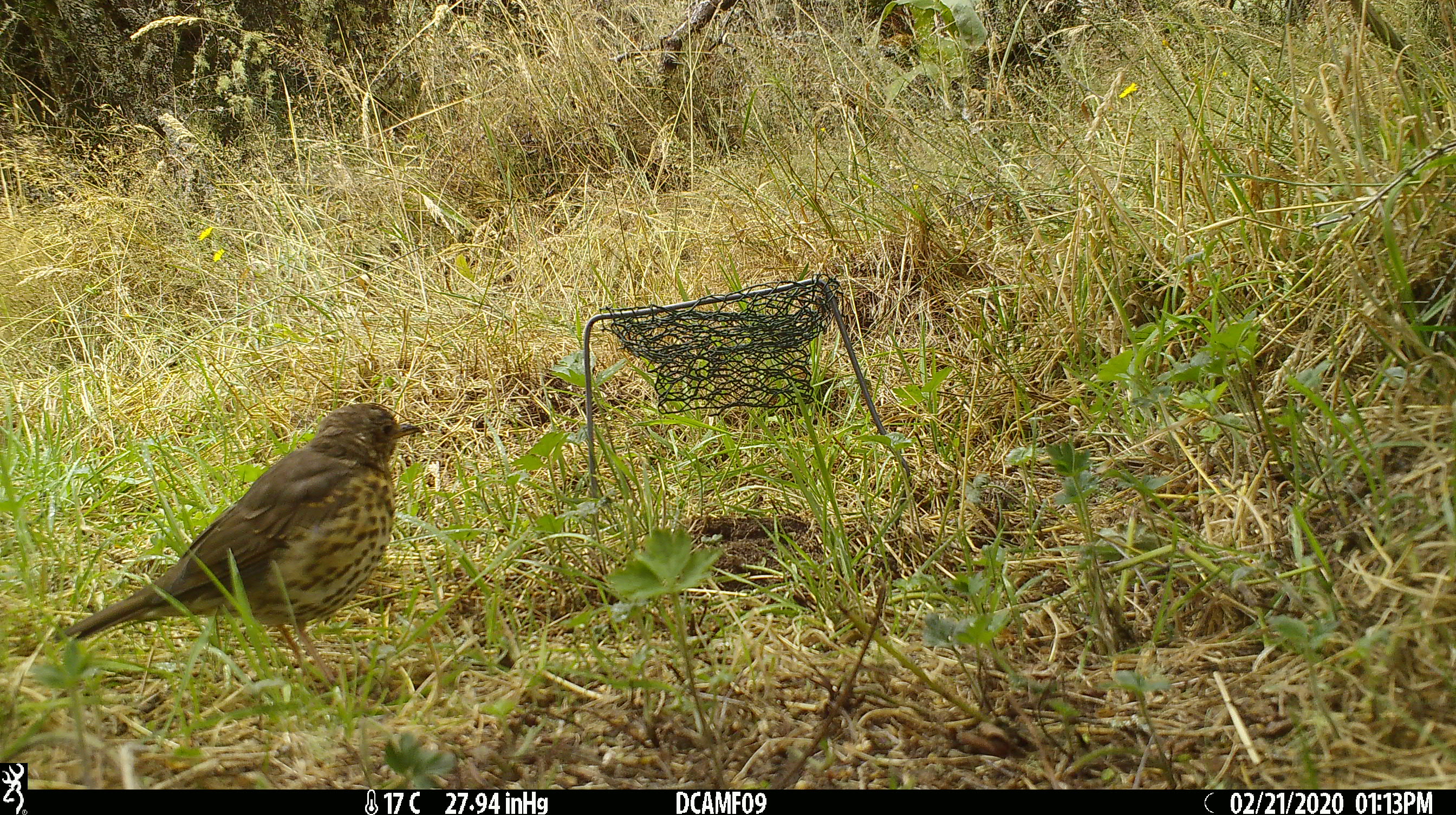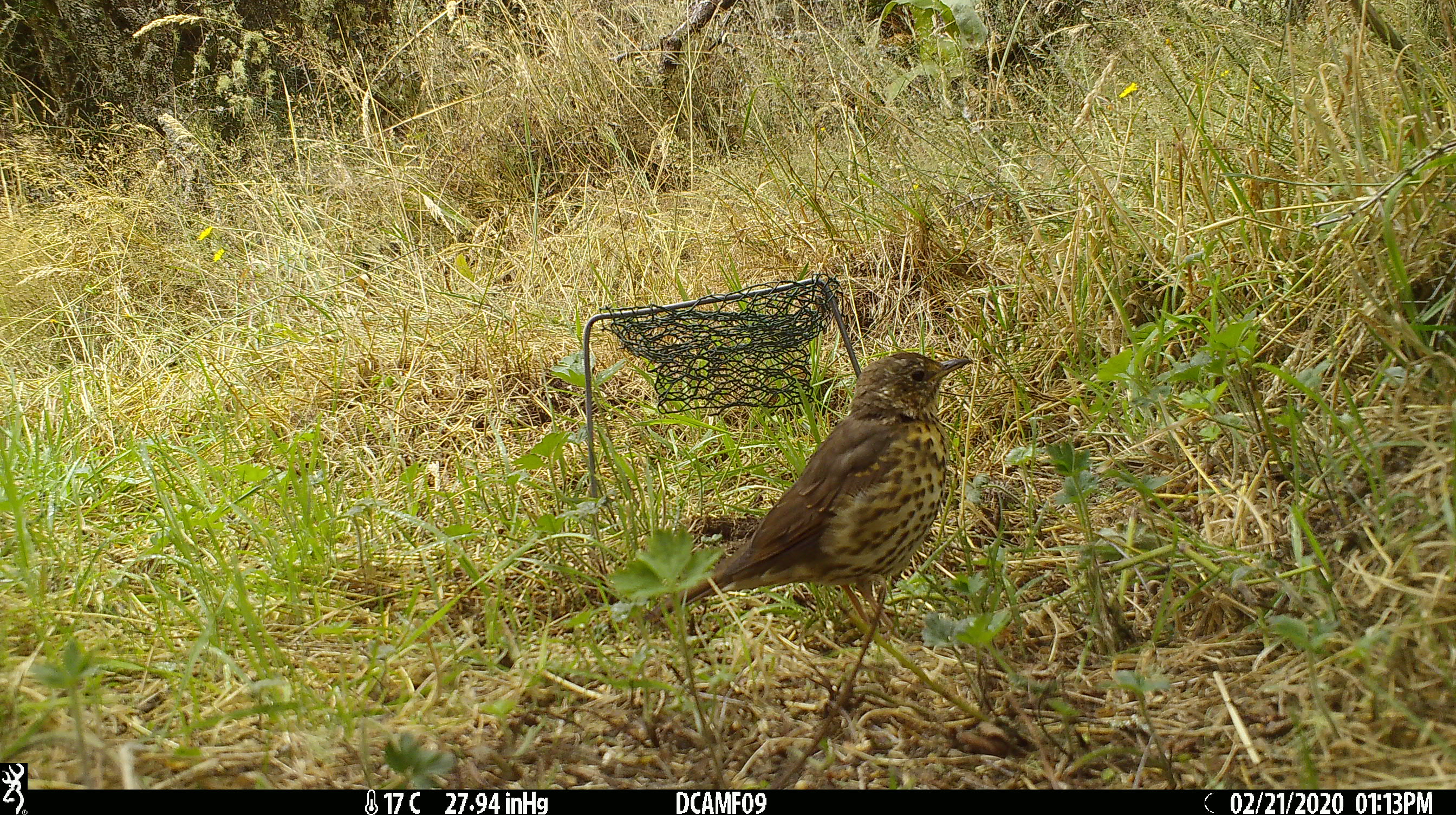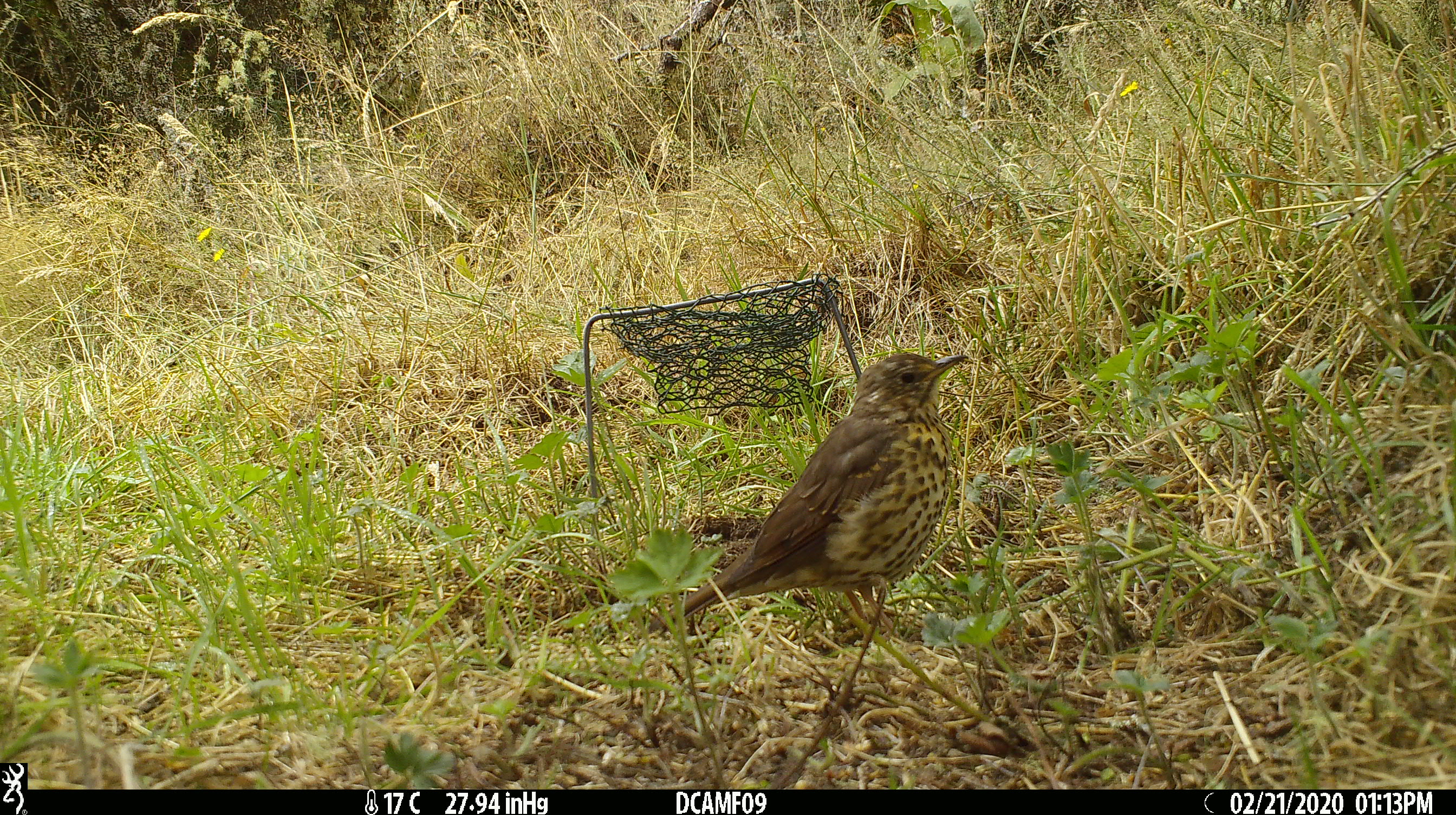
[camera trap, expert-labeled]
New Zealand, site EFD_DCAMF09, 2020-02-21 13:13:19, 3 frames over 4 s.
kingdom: Animalia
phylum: Chordata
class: Aves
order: Passeriformes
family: Turdidae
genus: Turdus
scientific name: Turdus philomelos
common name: song thrush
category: thrush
Thrush (song thrush) (Turdus philomelos).